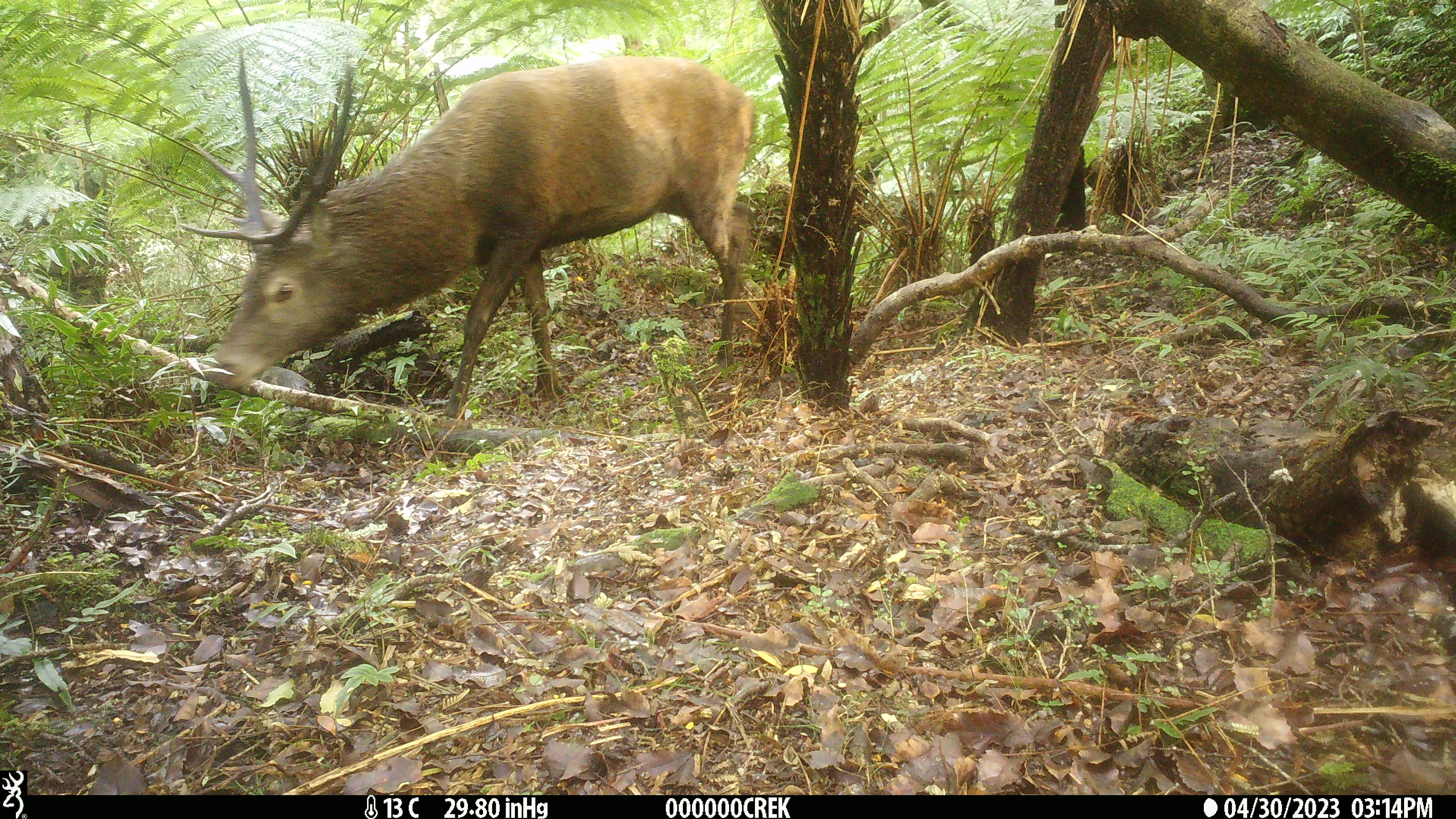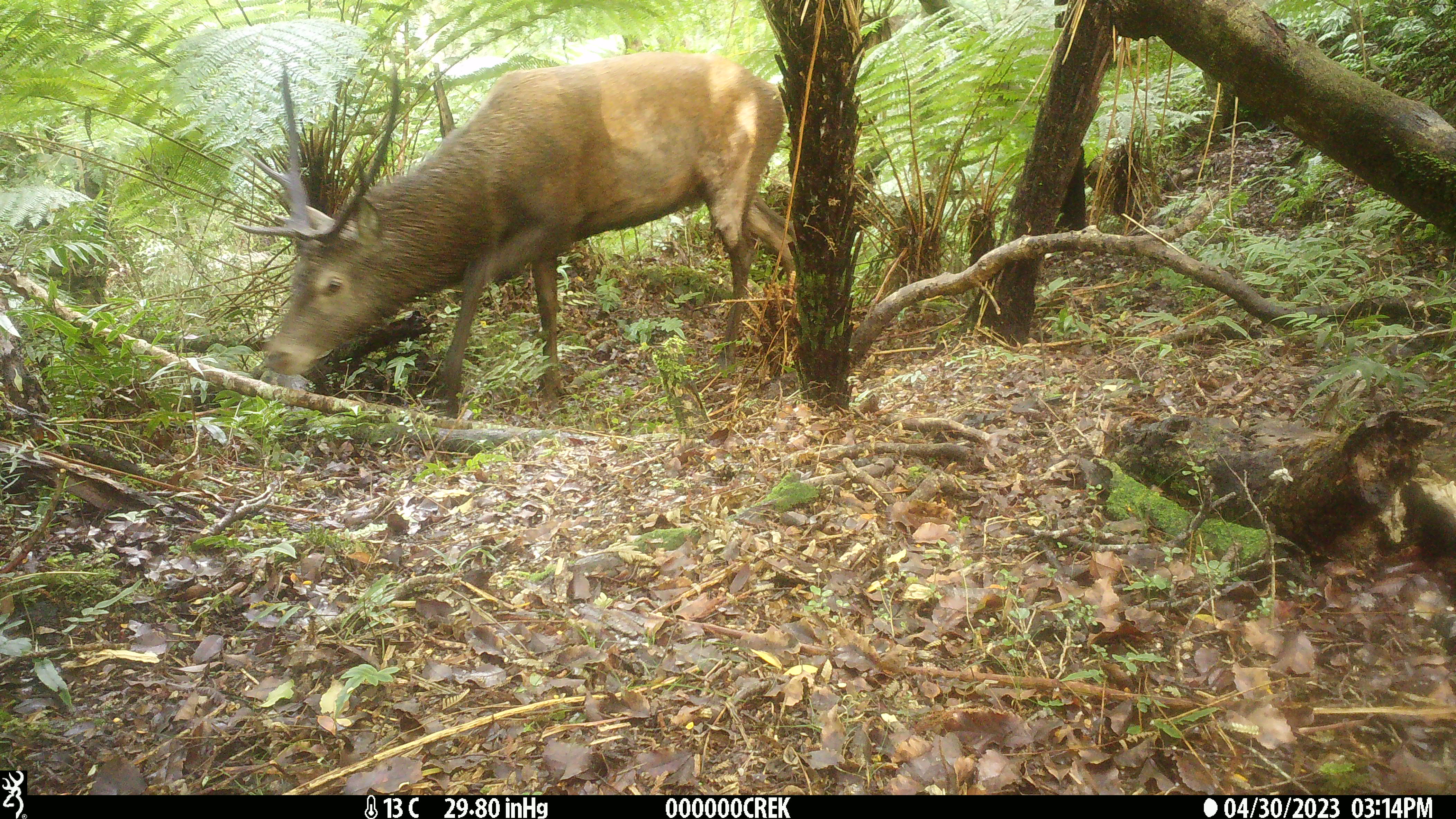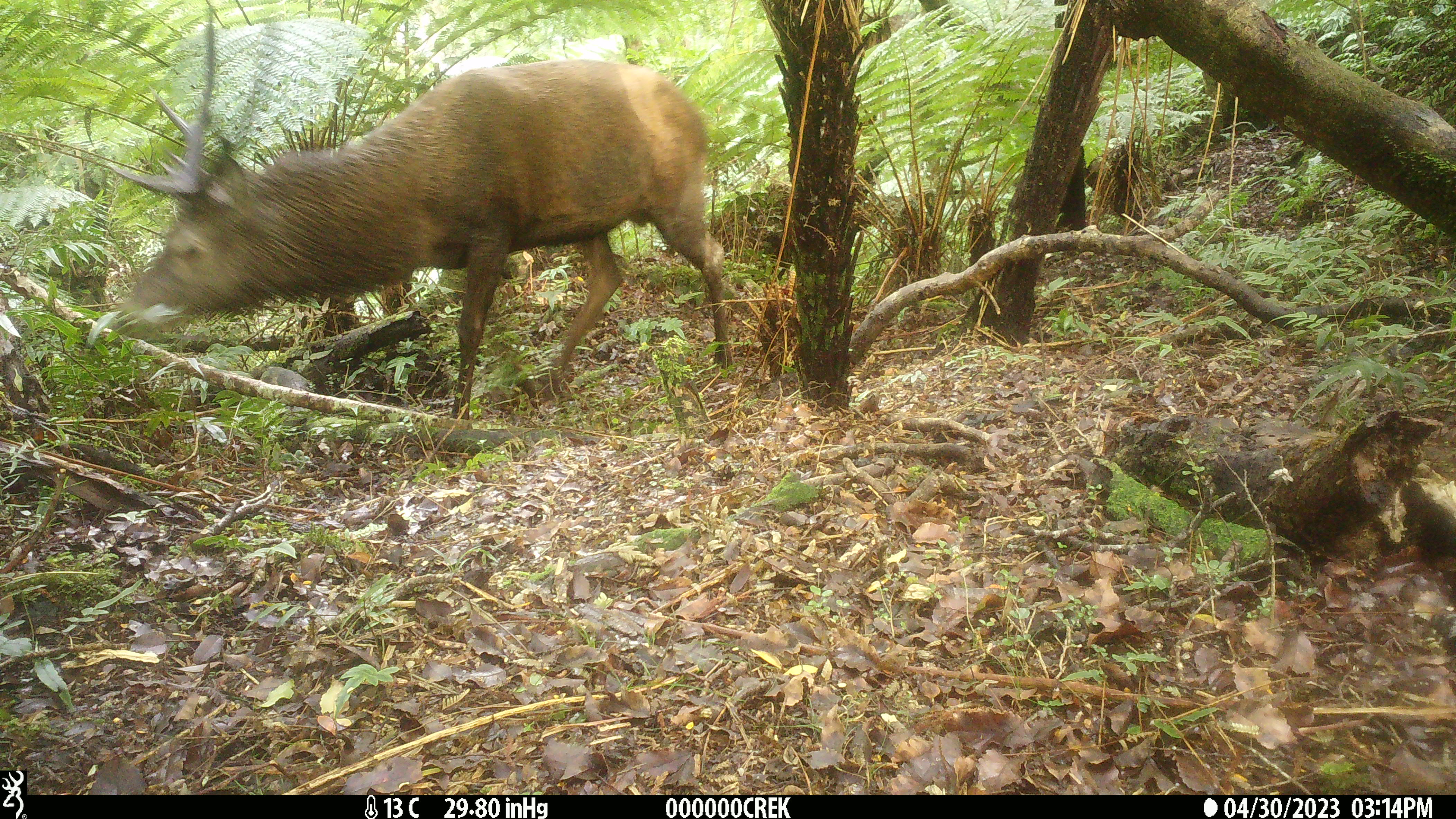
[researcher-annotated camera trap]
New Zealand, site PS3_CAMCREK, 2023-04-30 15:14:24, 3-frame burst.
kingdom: Animalia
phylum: Chordata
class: Mammalia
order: Artiodactyla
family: Cervidae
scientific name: Cervidae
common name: deer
Deer (Cervidae).